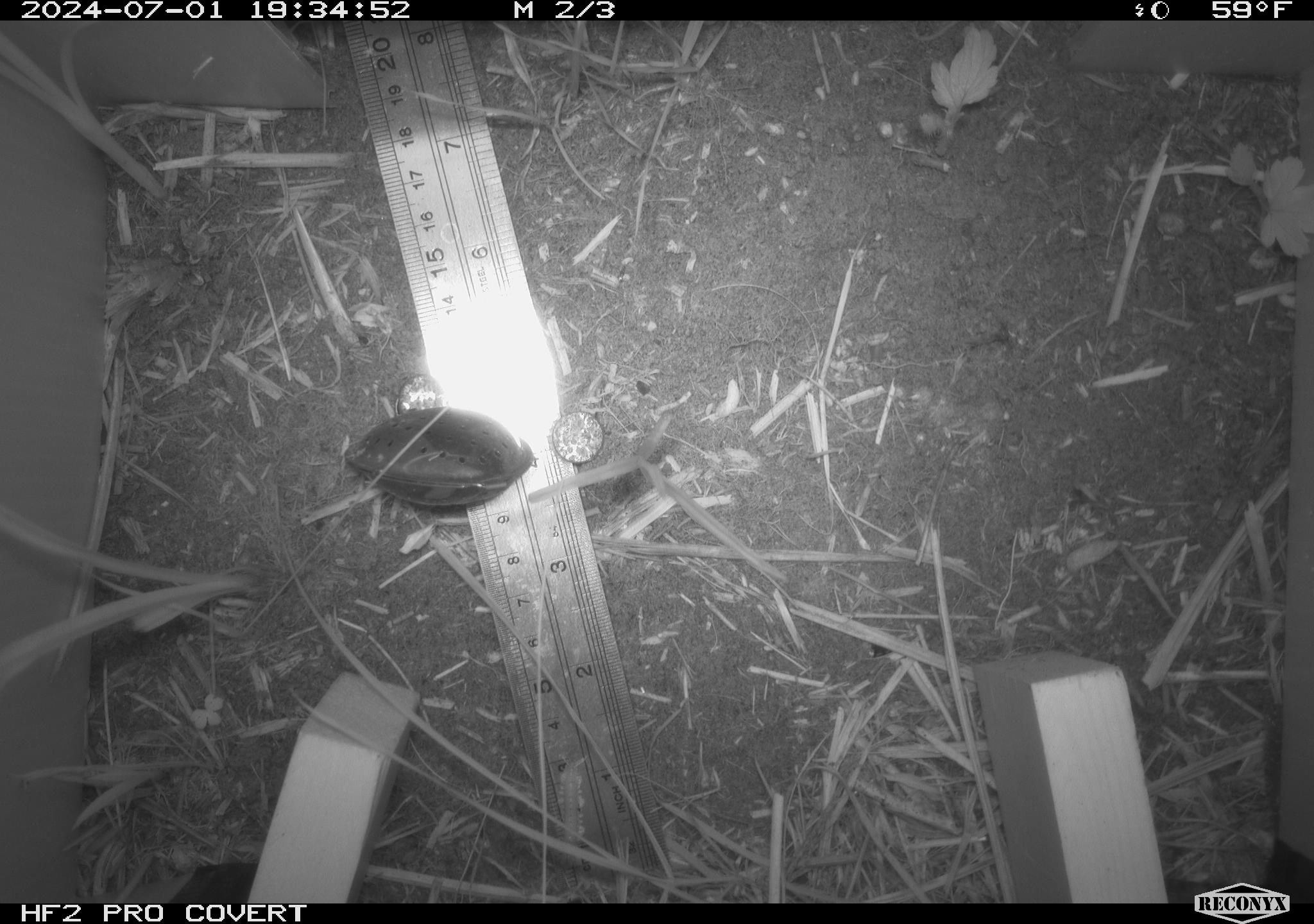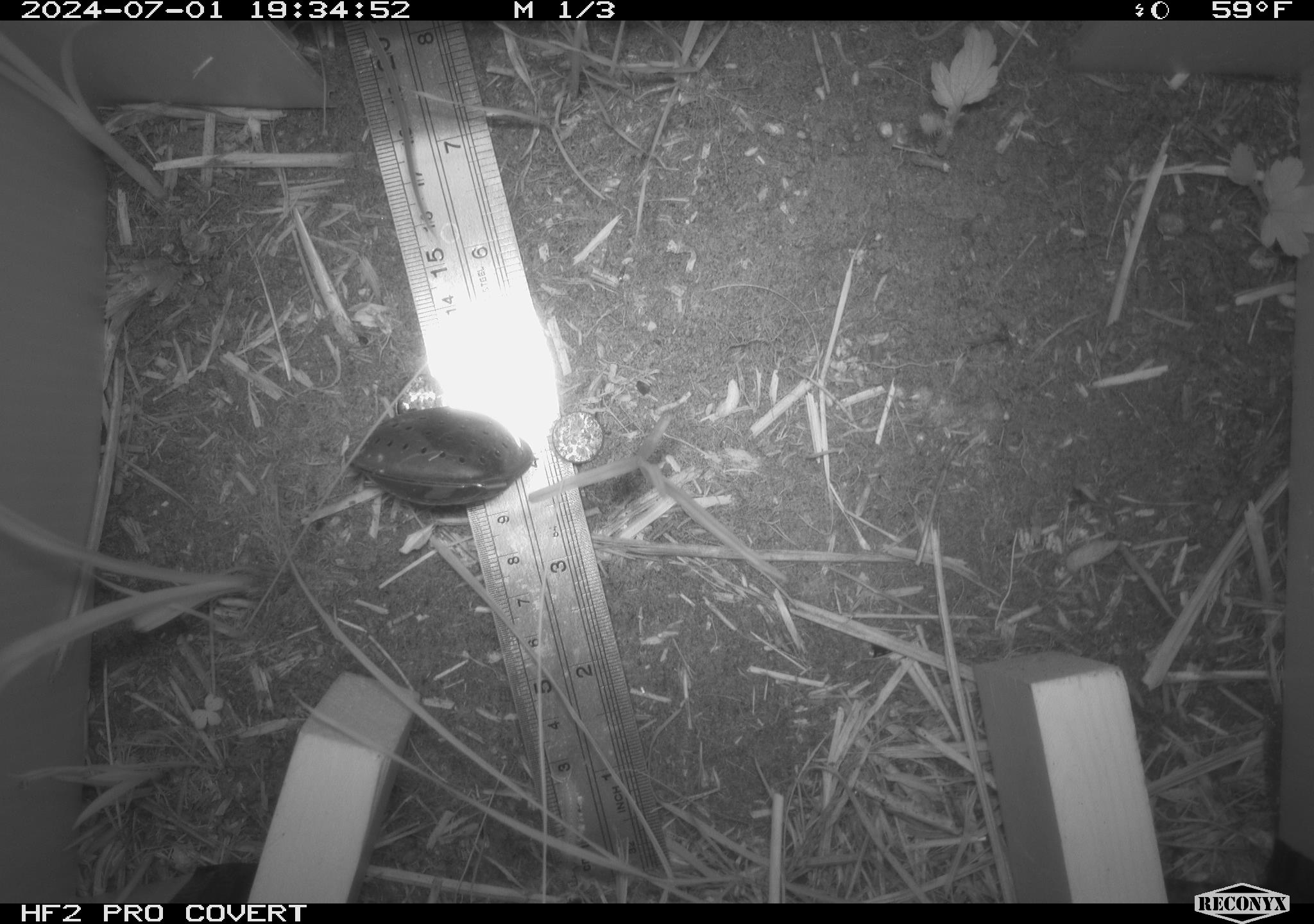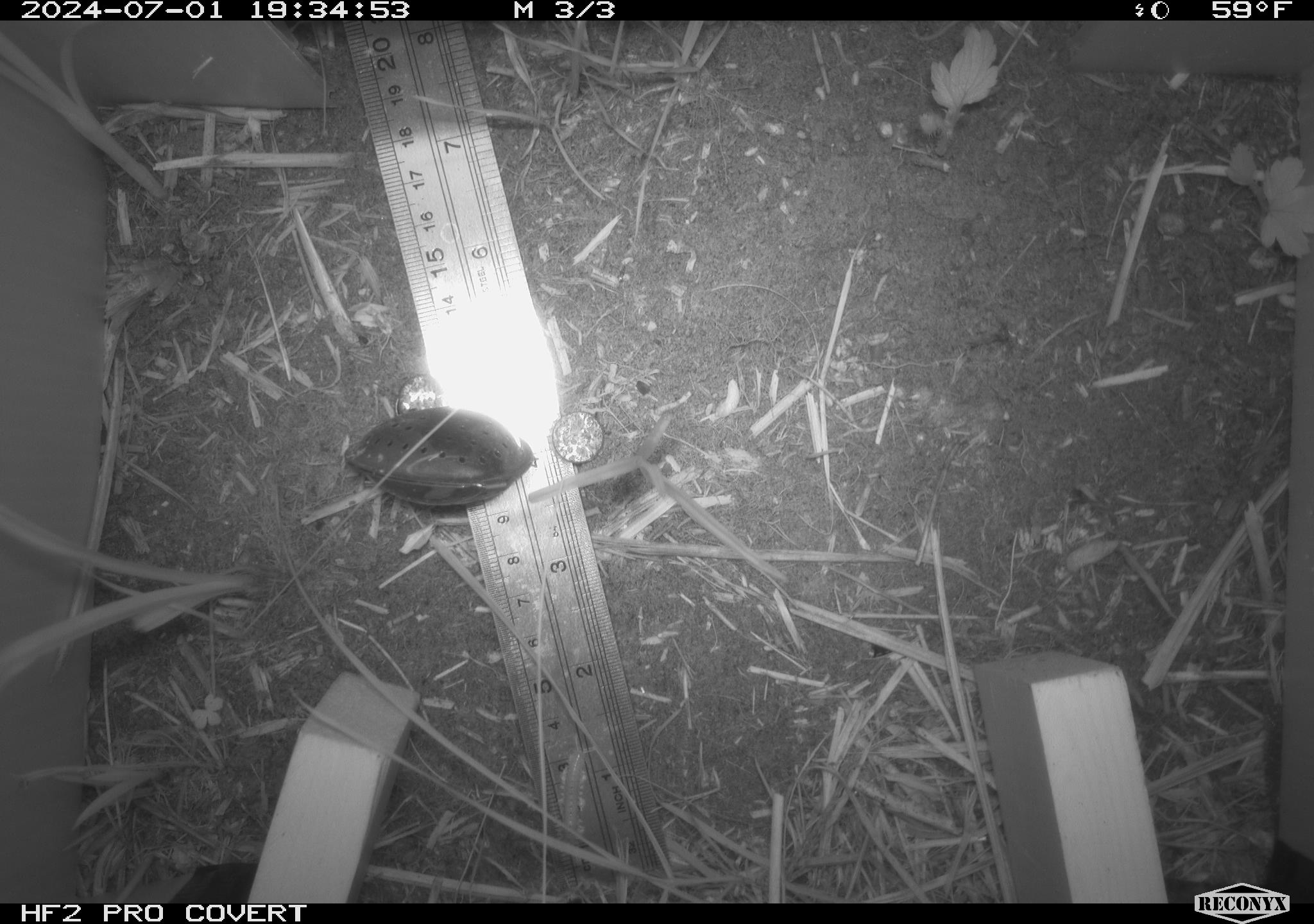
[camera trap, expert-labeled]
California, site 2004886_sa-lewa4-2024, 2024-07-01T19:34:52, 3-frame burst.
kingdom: Animalia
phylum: Arthropoda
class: Insecta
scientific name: Insecta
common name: insect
Insect (Insecta).